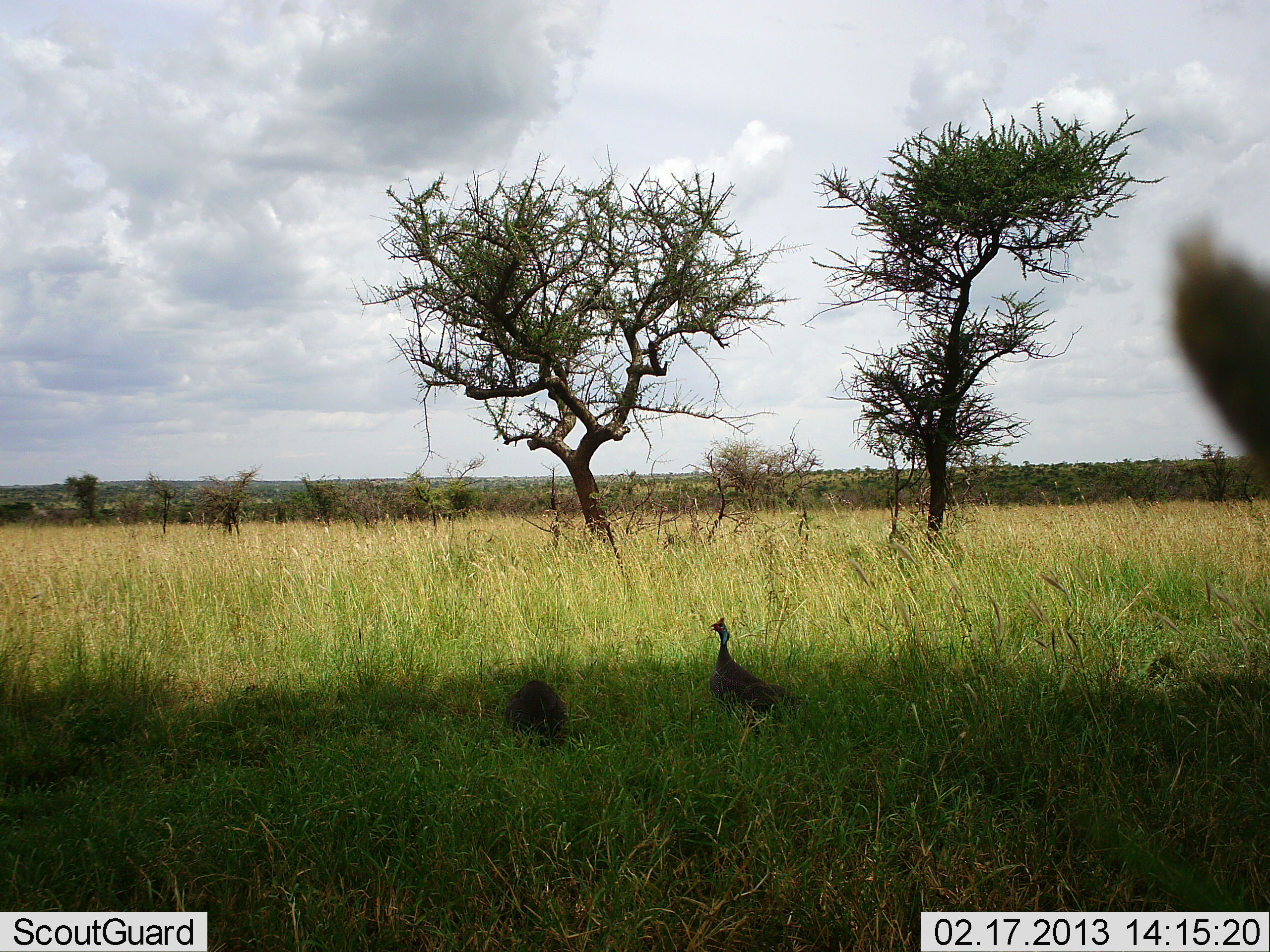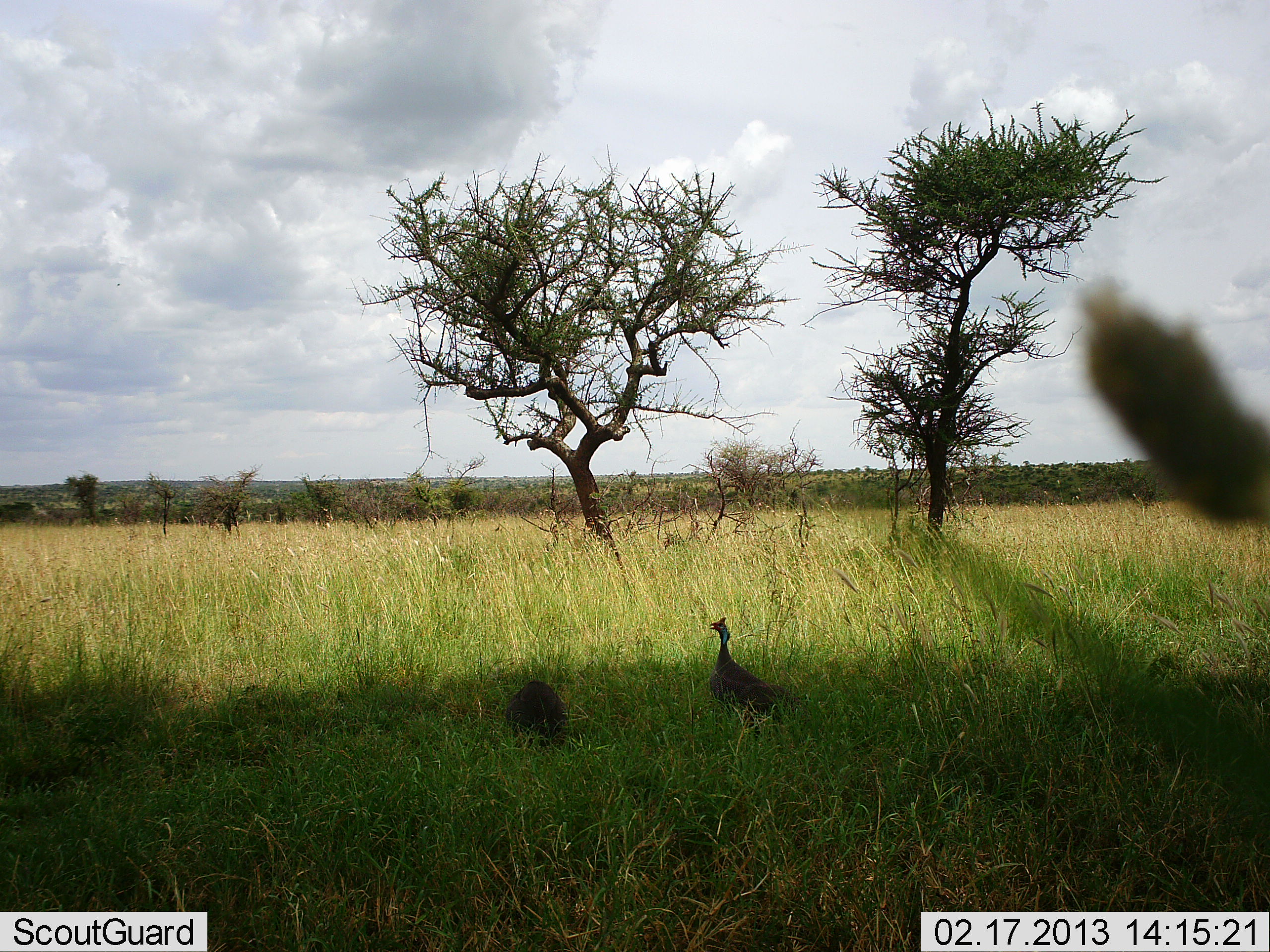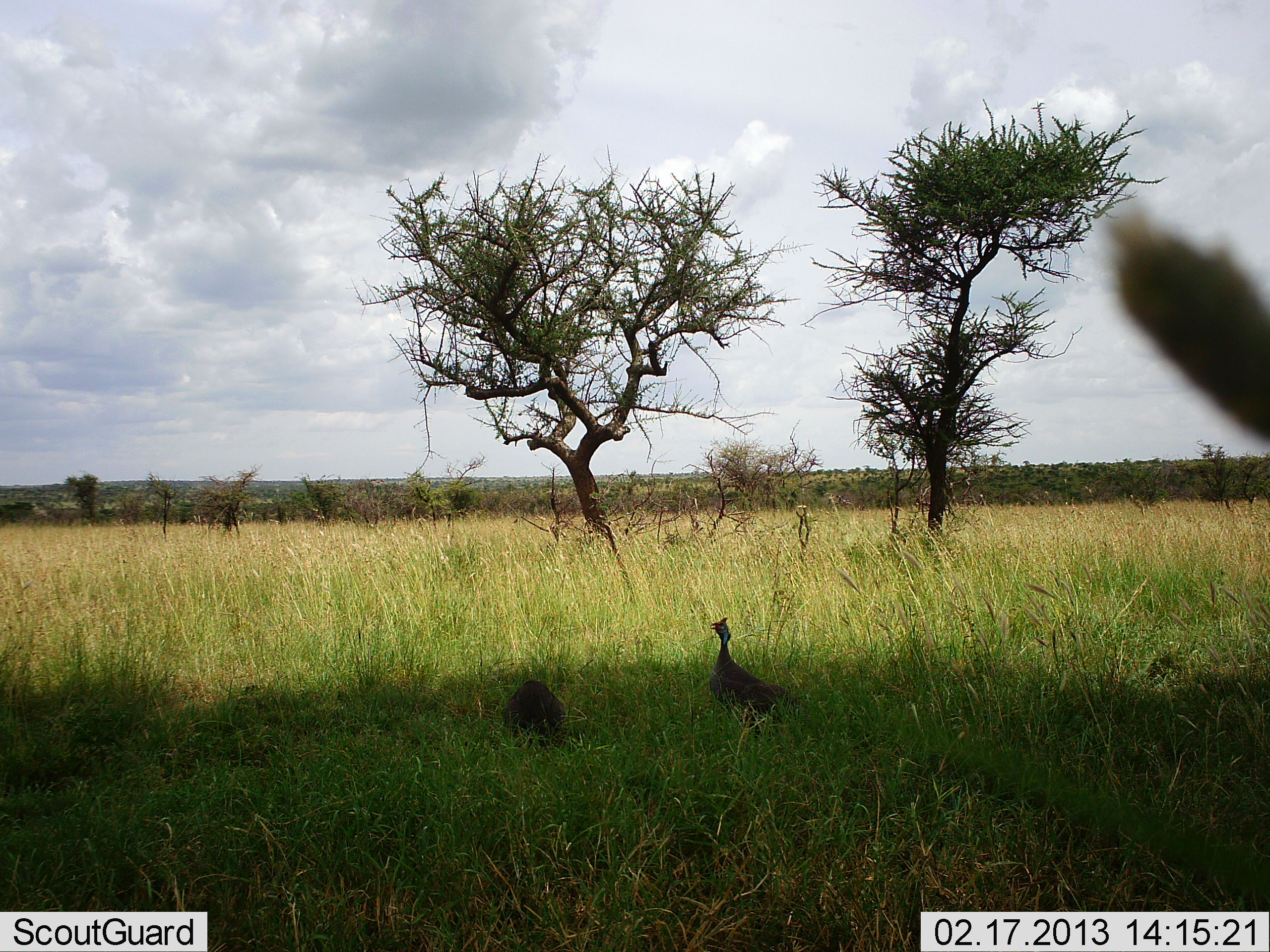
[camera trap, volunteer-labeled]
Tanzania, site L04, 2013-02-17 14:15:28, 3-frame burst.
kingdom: Animalia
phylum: Chordata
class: Aves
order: Galliformes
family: Numididae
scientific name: Numididae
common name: guinea fowl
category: guineafowl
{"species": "guineafowl (guinea fowl) (Numididae)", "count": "2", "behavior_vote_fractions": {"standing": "88%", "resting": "6%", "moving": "3%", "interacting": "0%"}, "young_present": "0%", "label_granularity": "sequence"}